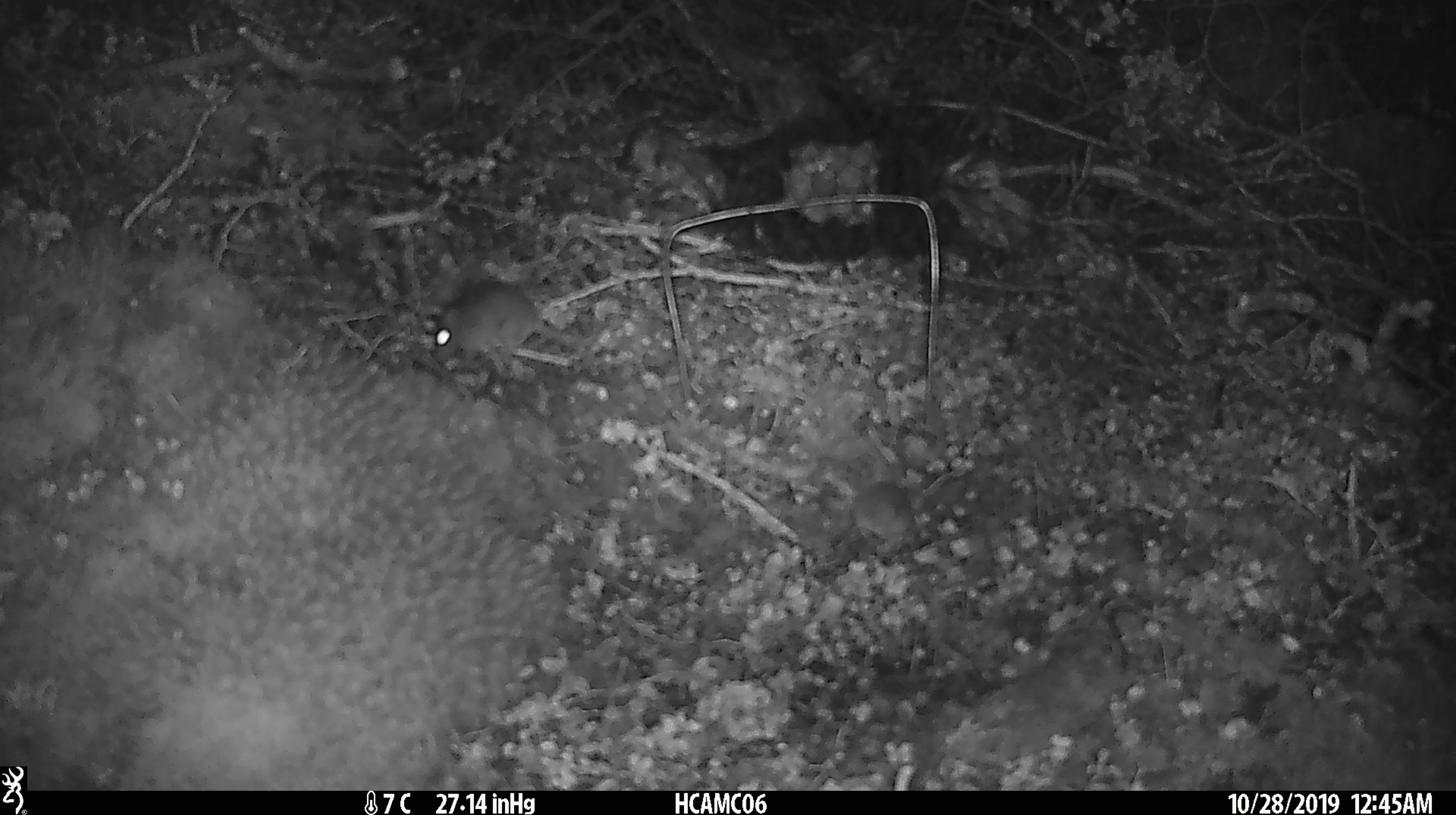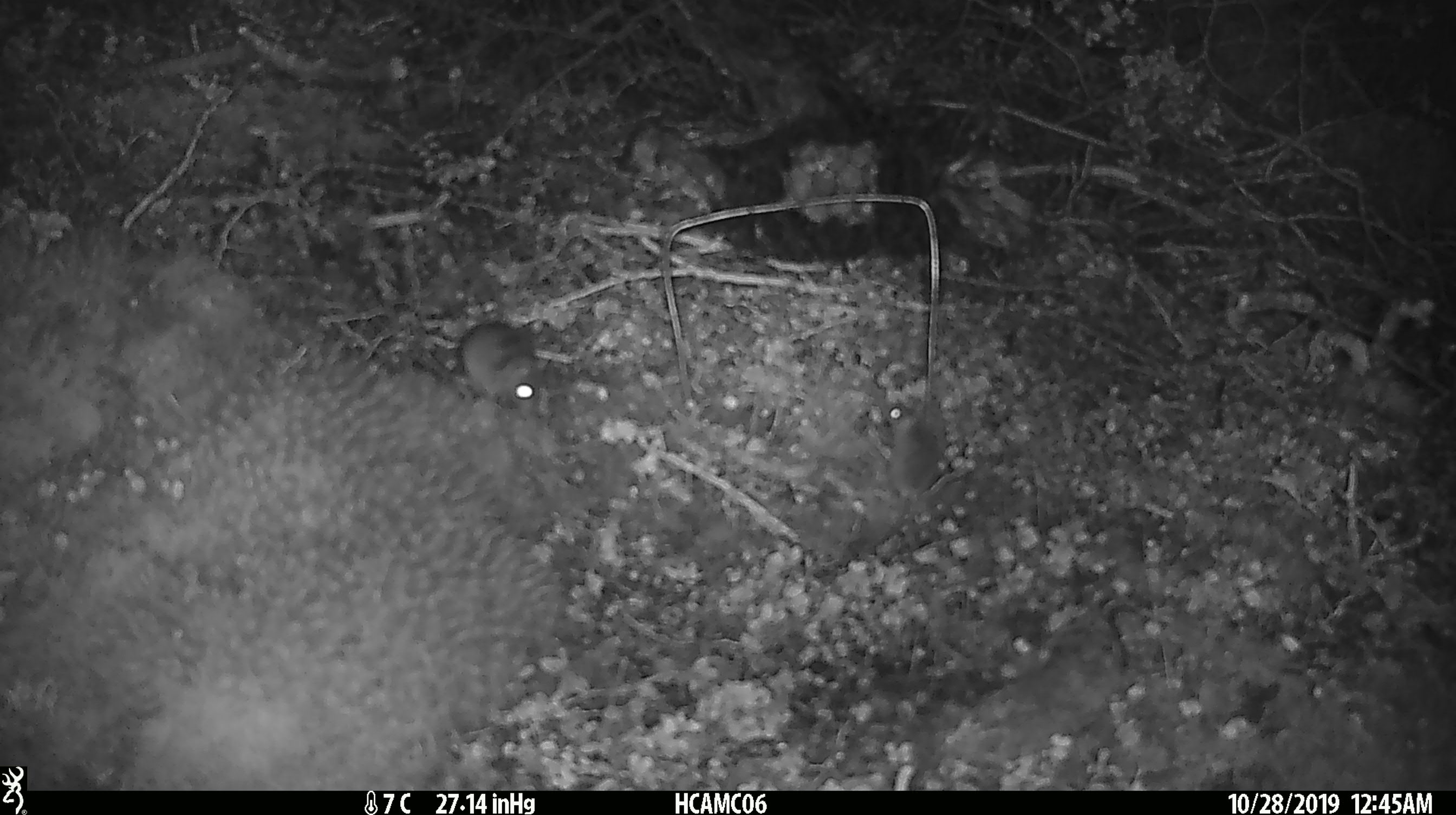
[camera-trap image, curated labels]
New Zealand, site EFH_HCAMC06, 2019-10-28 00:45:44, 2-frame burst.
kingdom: Animalia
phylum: Chordata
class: Mammalia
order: Rodentia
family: Muridae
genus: Mus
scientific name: Mus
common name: mouse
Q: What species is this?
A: Mouse (Mus).